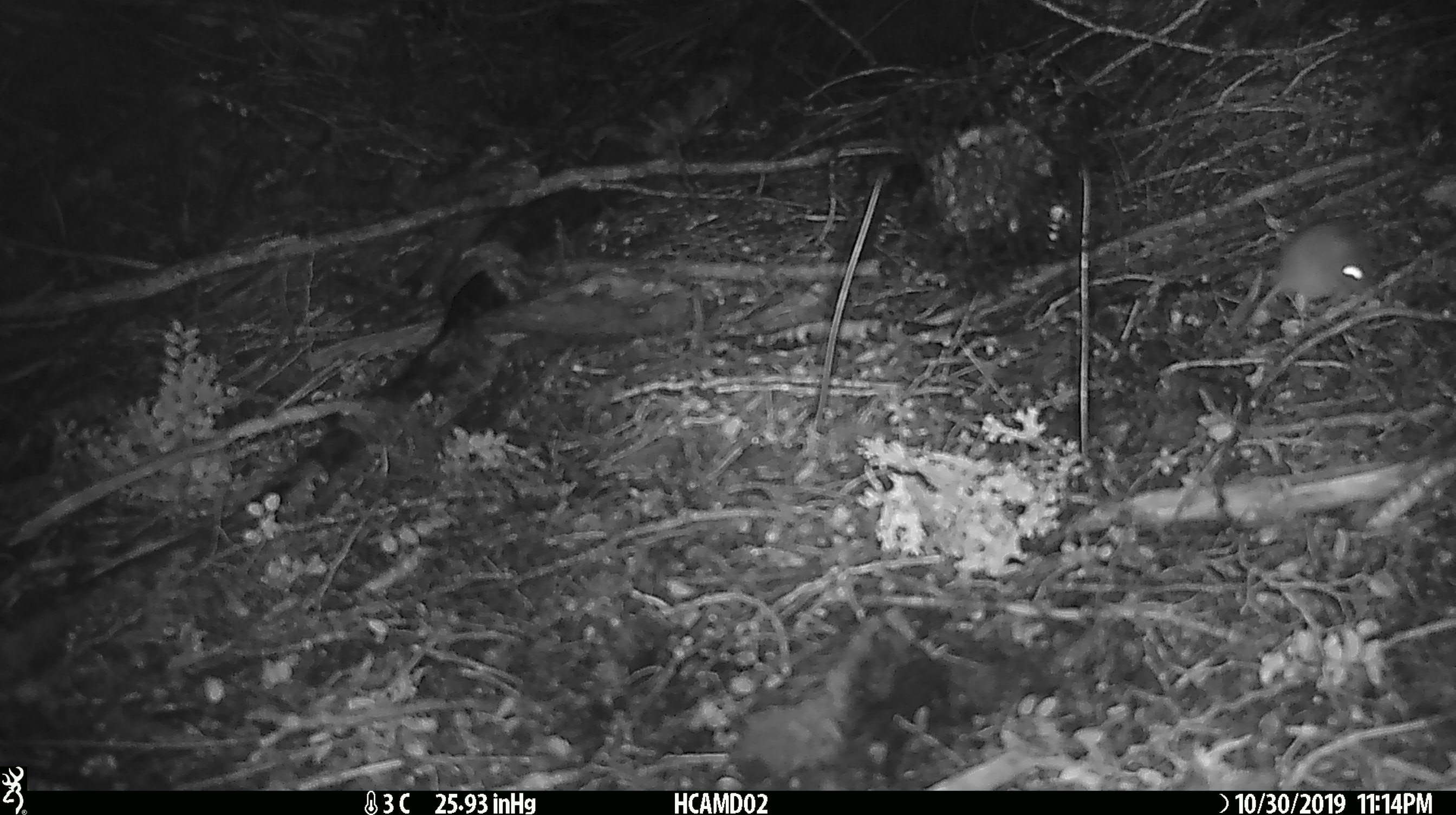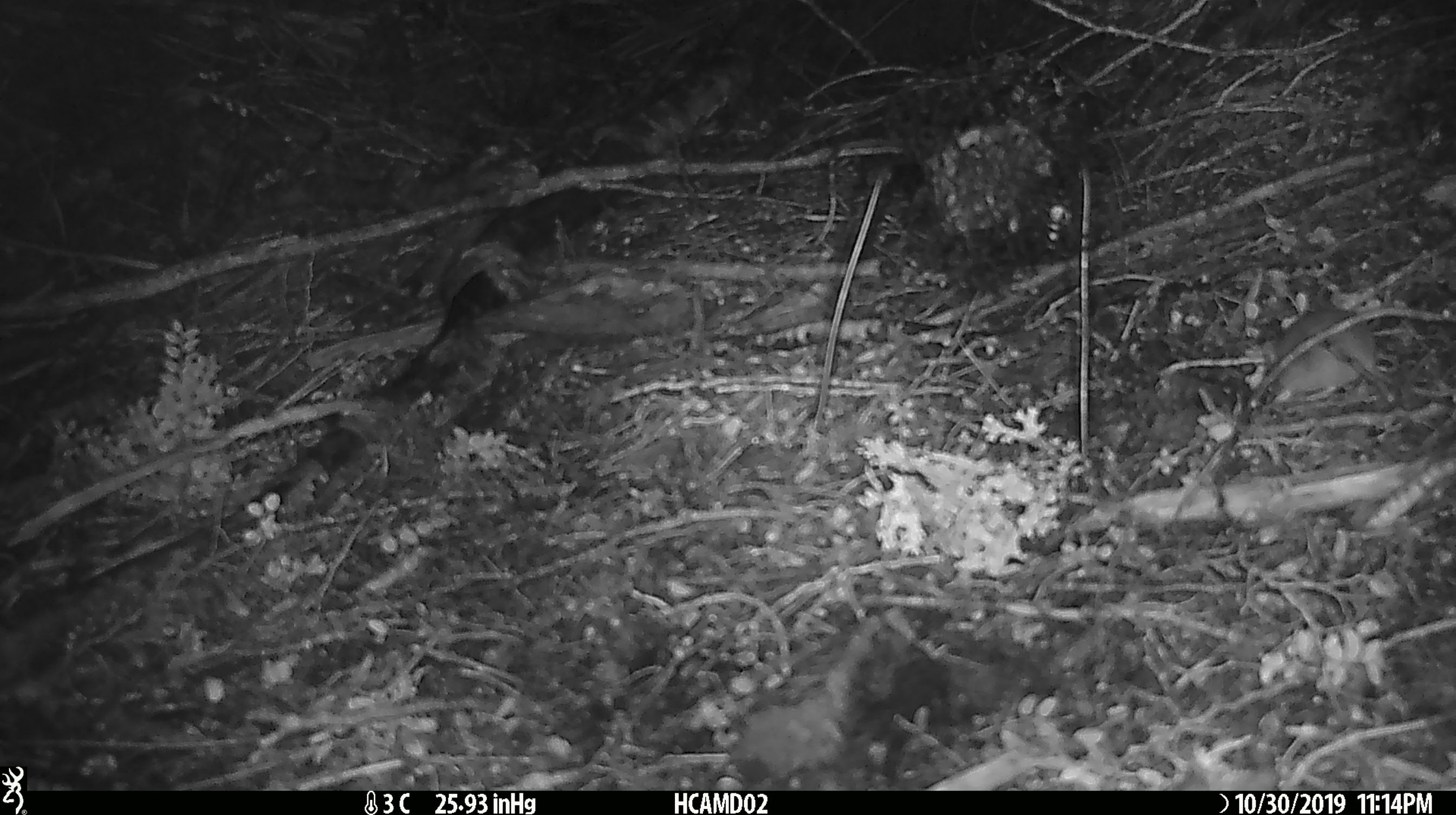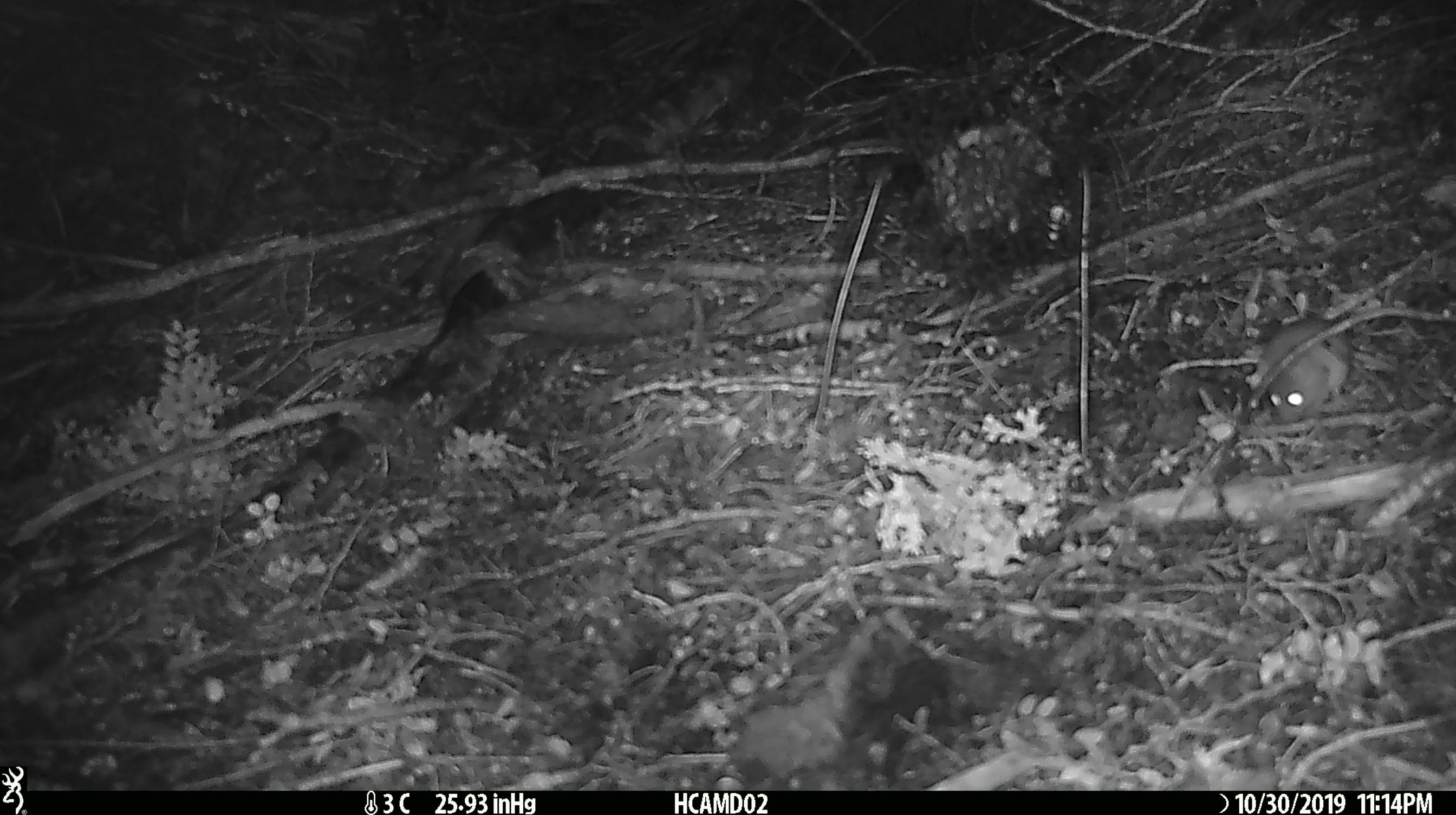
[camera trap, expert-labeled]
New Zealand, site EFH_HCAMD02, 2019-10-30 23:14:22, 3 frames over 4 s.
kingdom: Animalia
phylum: Chordata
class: Mammalia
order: Rodentia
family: Muridae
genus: Mus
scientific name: Mus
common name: mouse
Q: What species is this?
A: Mouse (Mus).